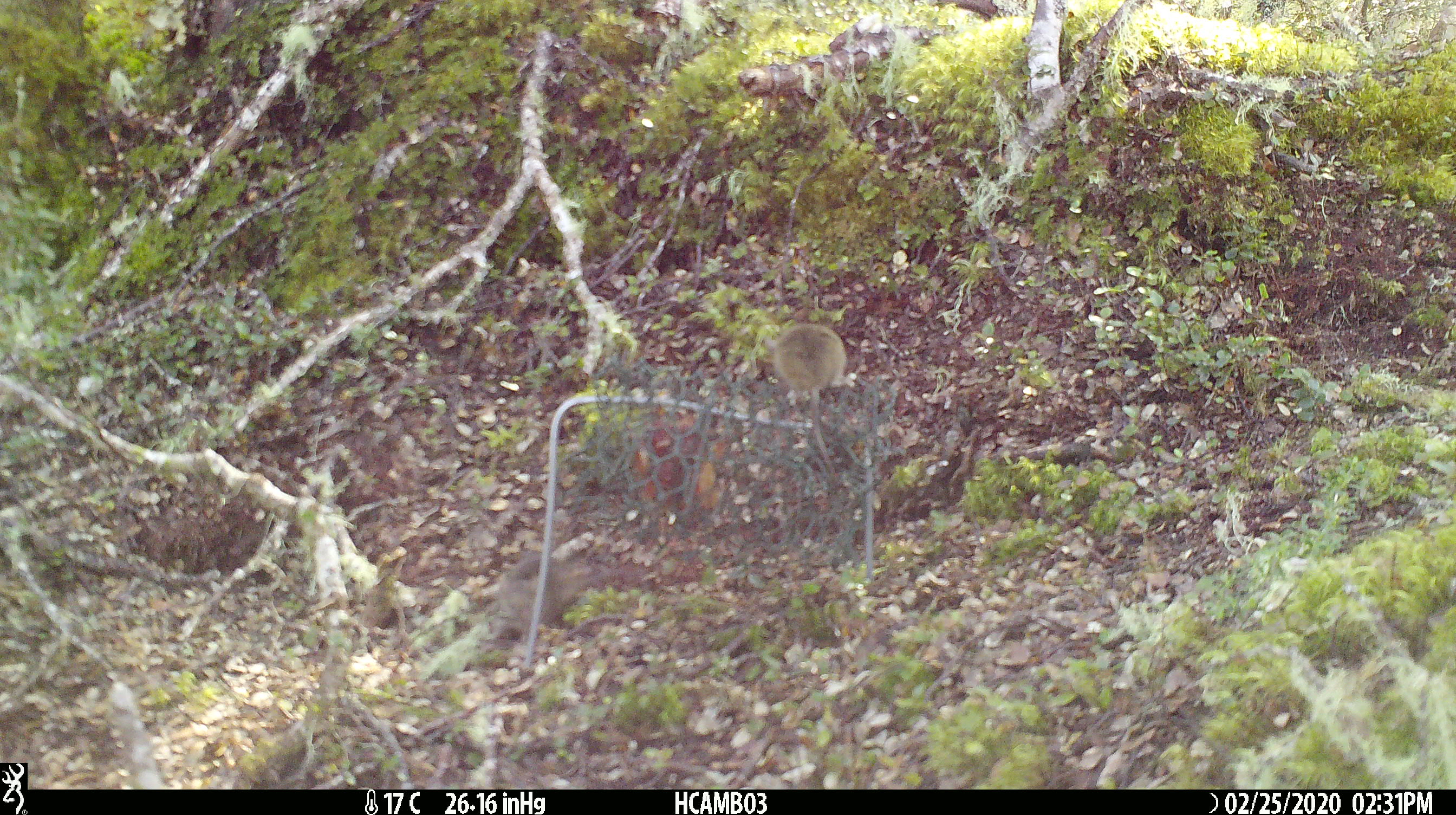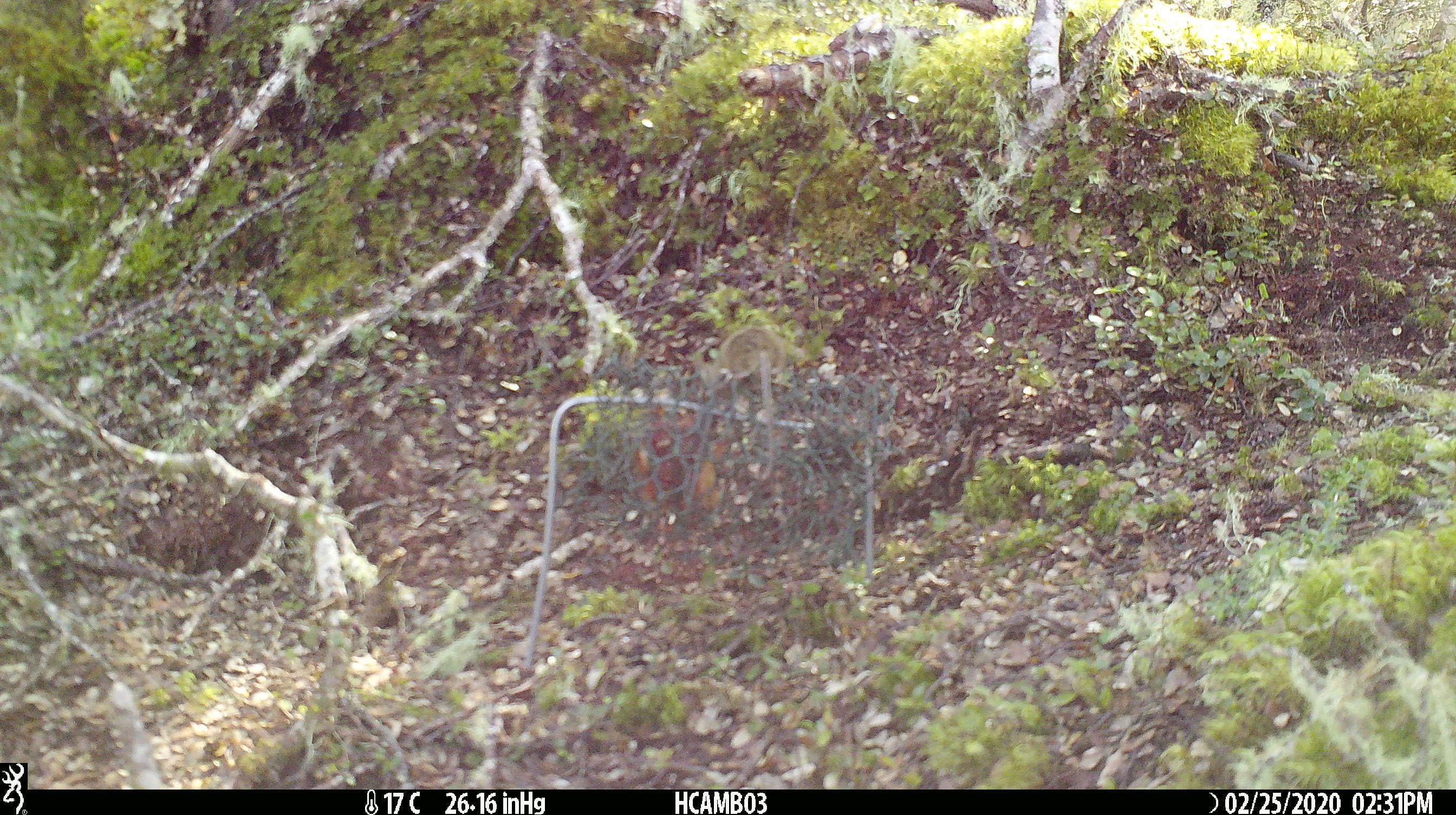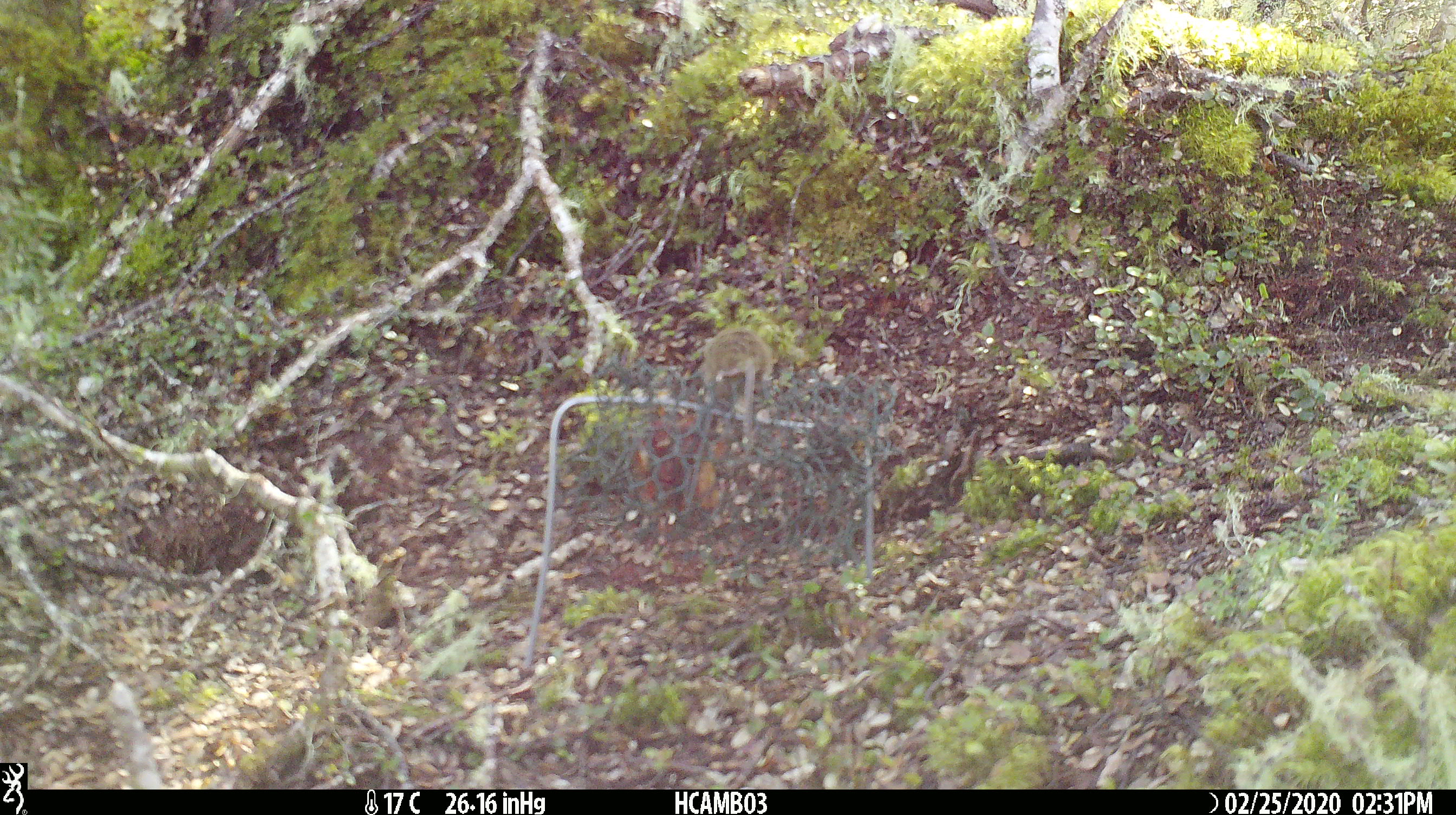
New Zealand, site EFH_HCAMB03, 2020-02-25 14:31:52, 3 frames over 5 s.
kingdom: Animalia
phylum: Chordata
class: Mammalia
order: Rodentia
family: Muridae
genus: Mus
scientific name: Mus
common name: mouse